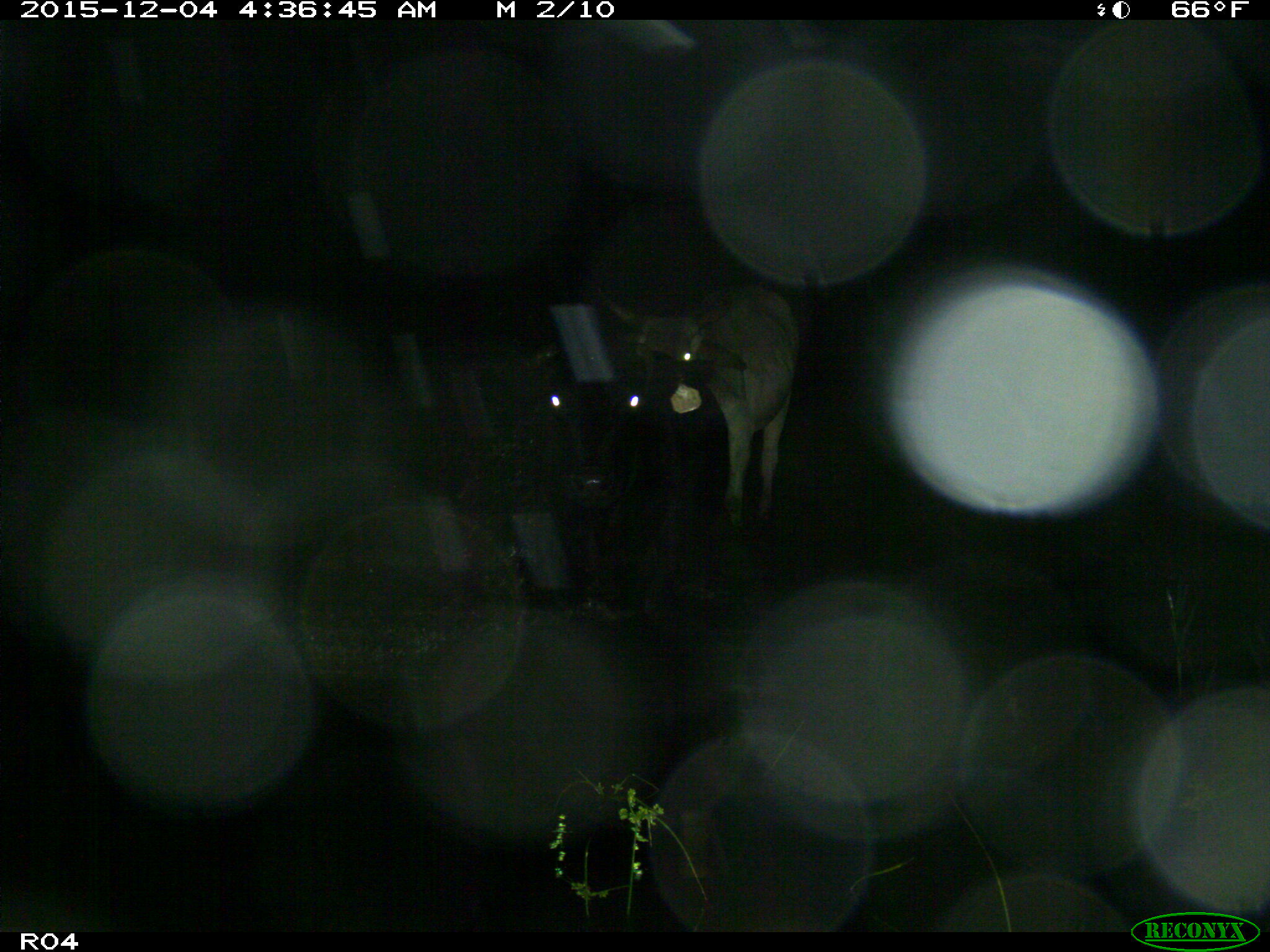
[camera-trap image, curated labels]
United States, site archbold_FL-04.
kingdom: Animalia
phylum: Chordata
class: Mammalia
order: Artiodactyla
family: Bovidae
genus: Bos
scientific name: Bos taurus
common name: domestic cow